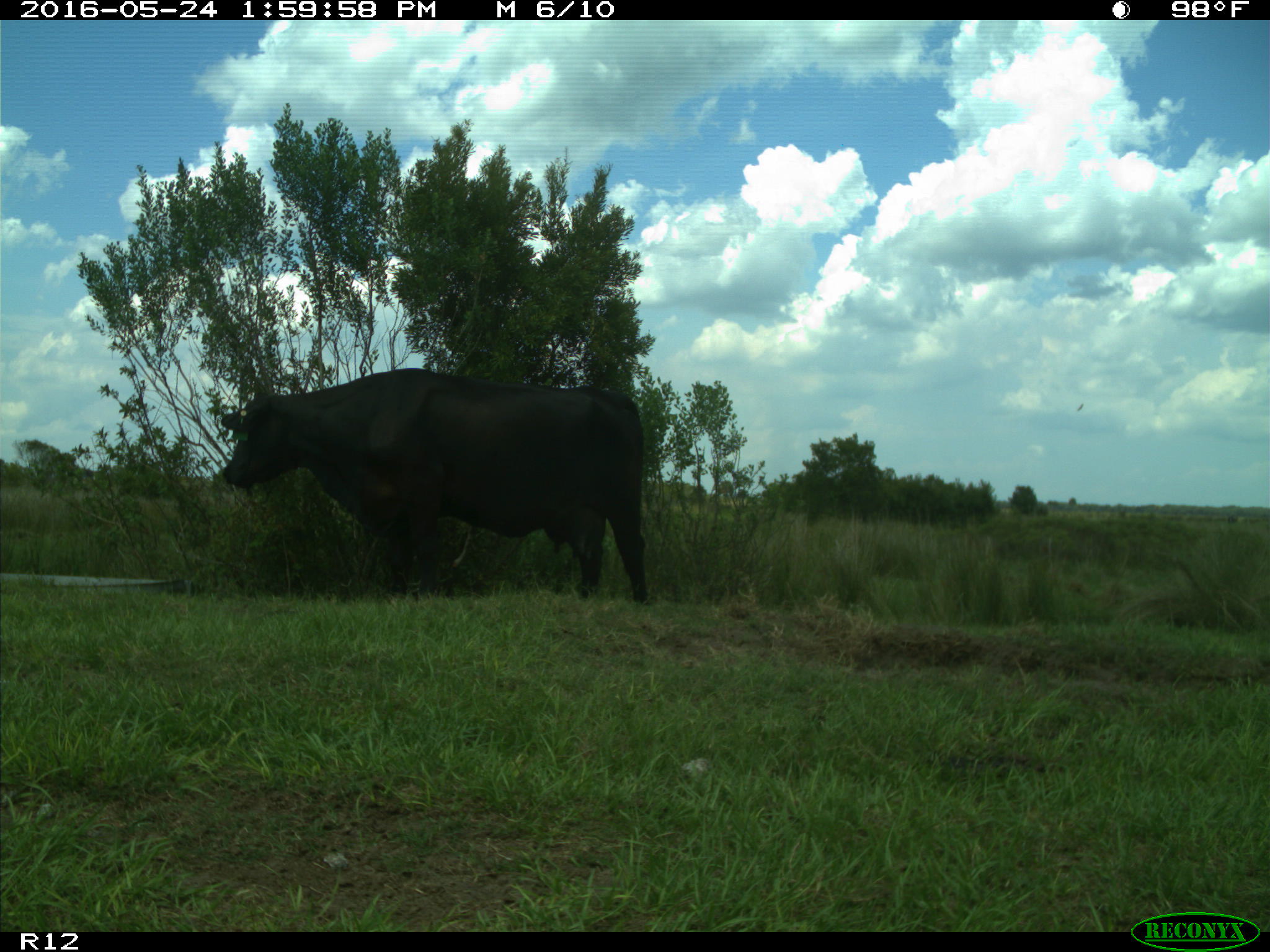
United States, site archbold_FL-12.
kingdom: Animalia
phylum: Chordata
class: Mammalia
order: Artiodactyla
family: Bovidae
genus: Bos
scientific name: Bos taurus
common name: domestic cow